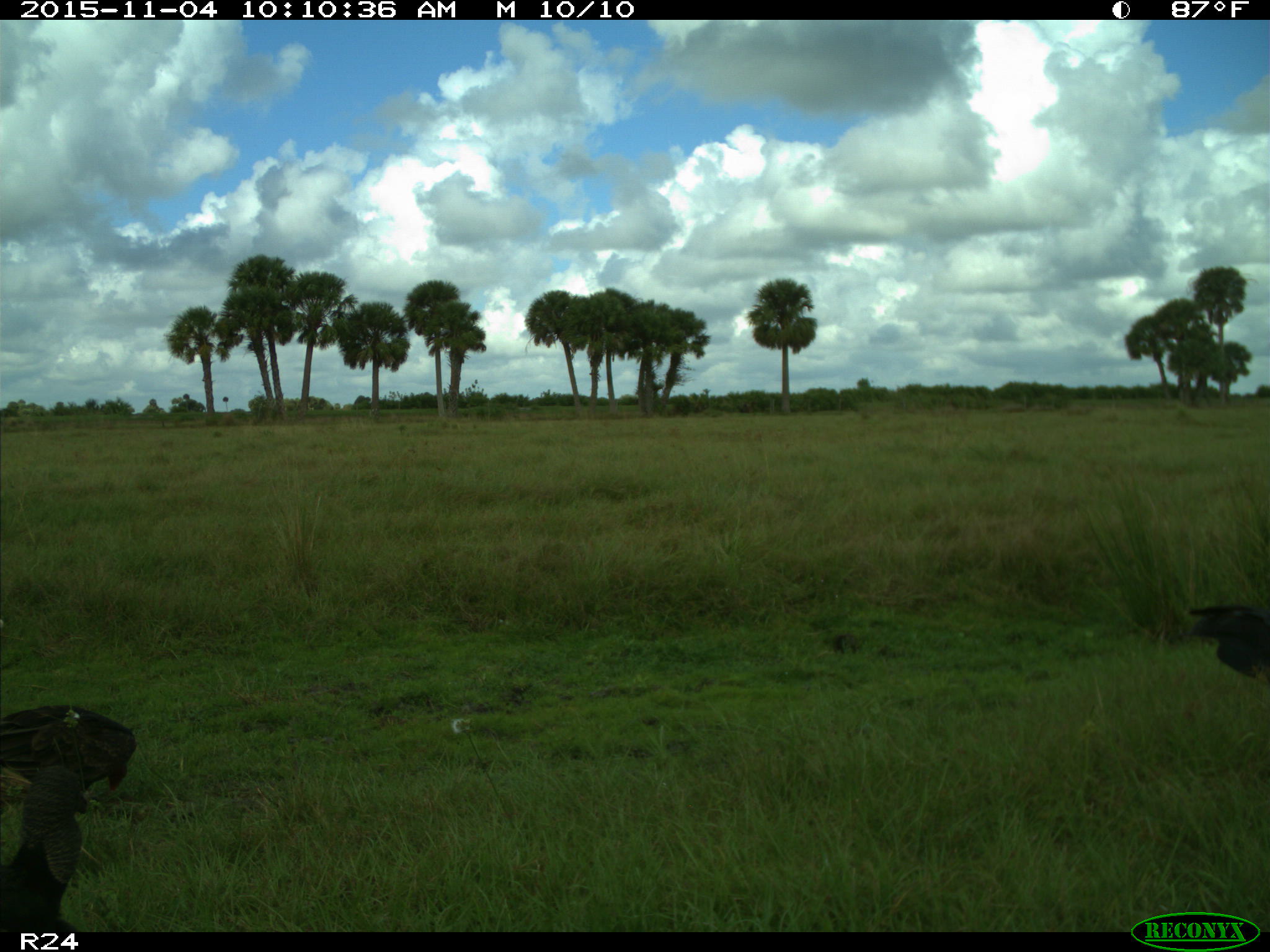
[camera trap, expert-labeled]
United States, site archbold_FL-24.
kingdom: Animalia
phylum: Chordata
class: Aves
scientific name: Aves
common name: birds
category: unidentified bird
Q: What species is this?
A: Unidentified bird (birds) (Aves).